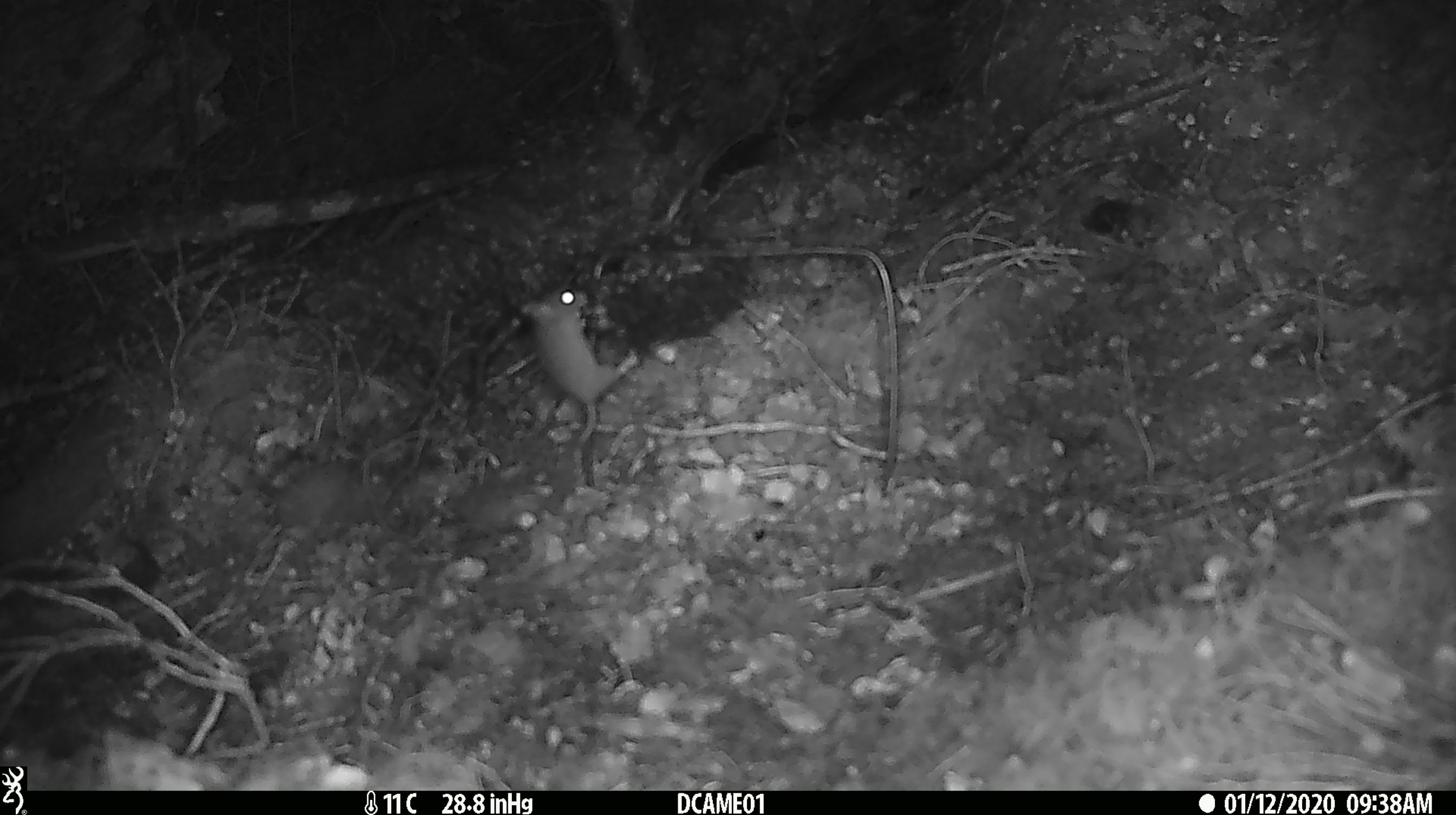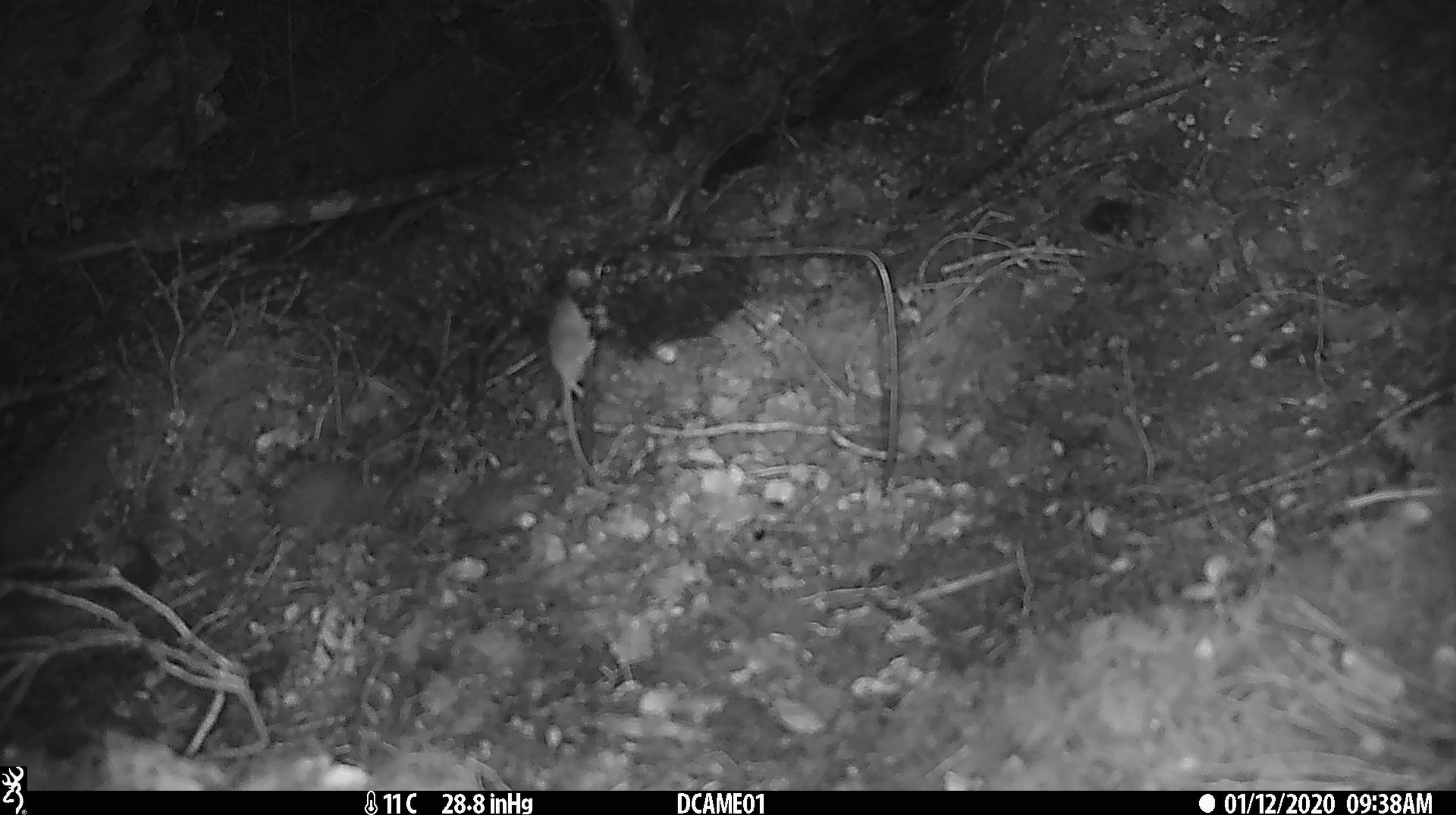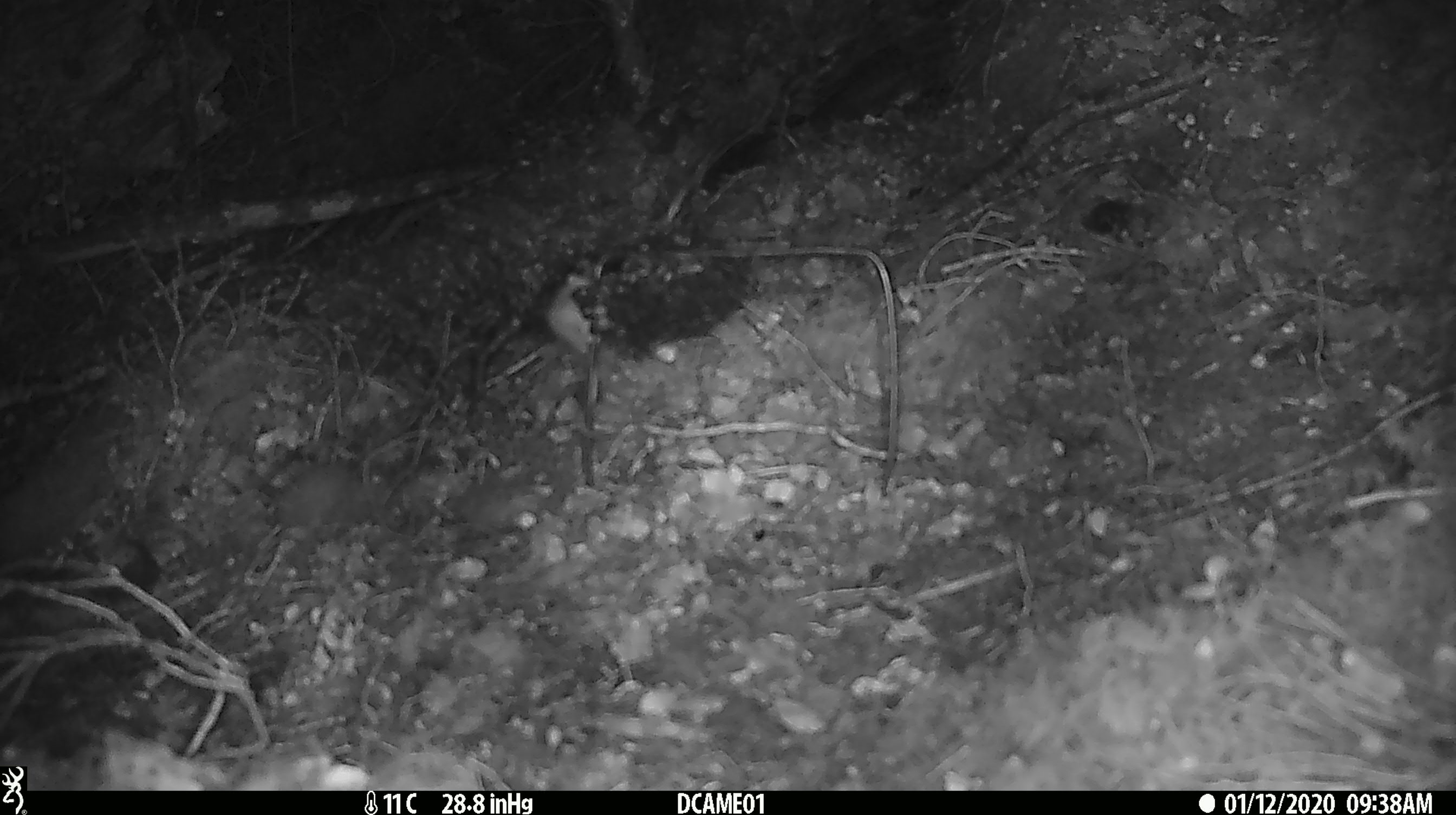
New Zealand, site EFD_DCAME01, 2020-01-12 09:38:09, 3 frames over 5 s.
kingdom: Animalia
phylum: Chordata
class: Mammalia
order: Rodentia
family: Muridae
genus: Mus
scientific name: Mus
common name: mouse